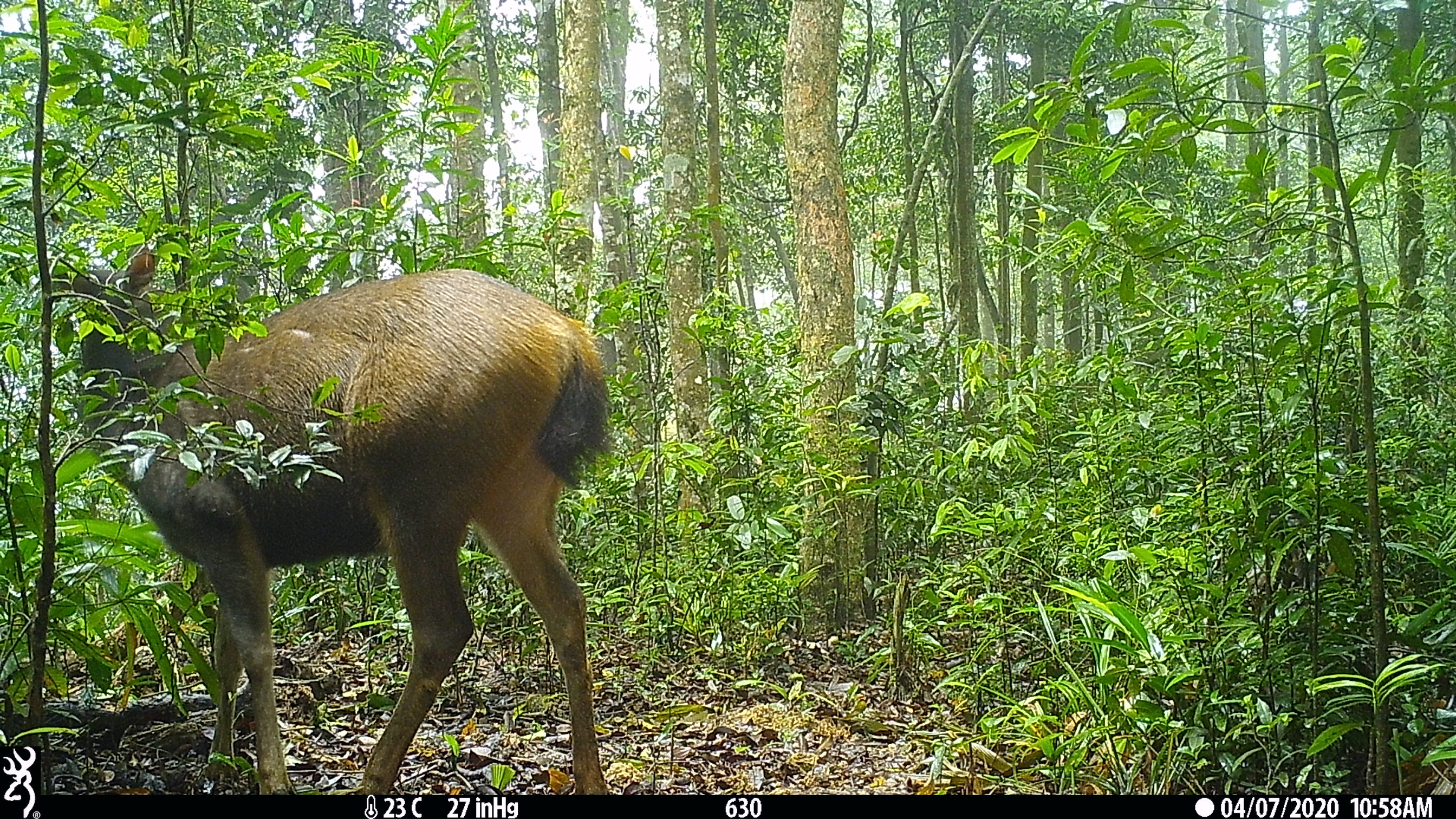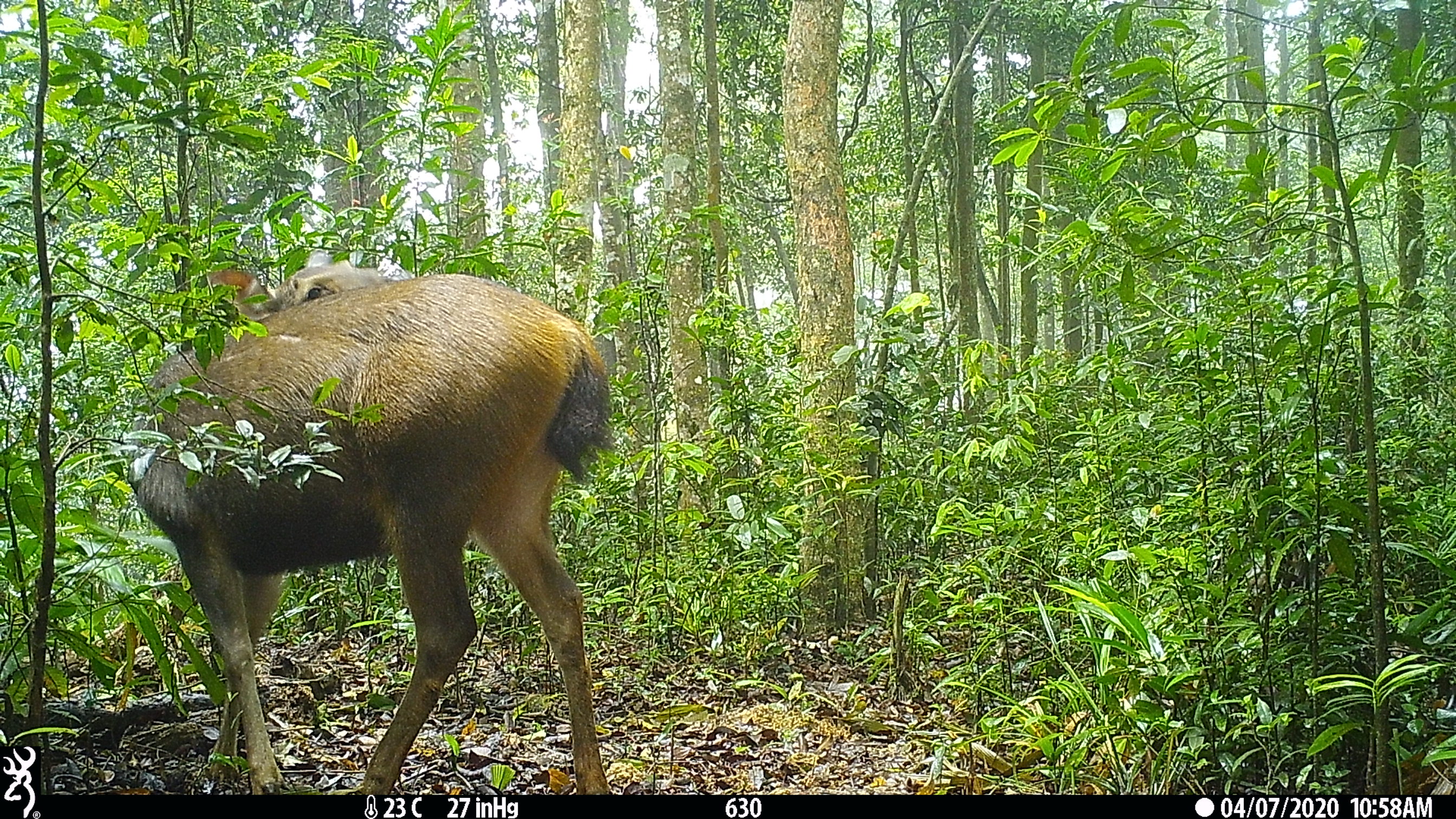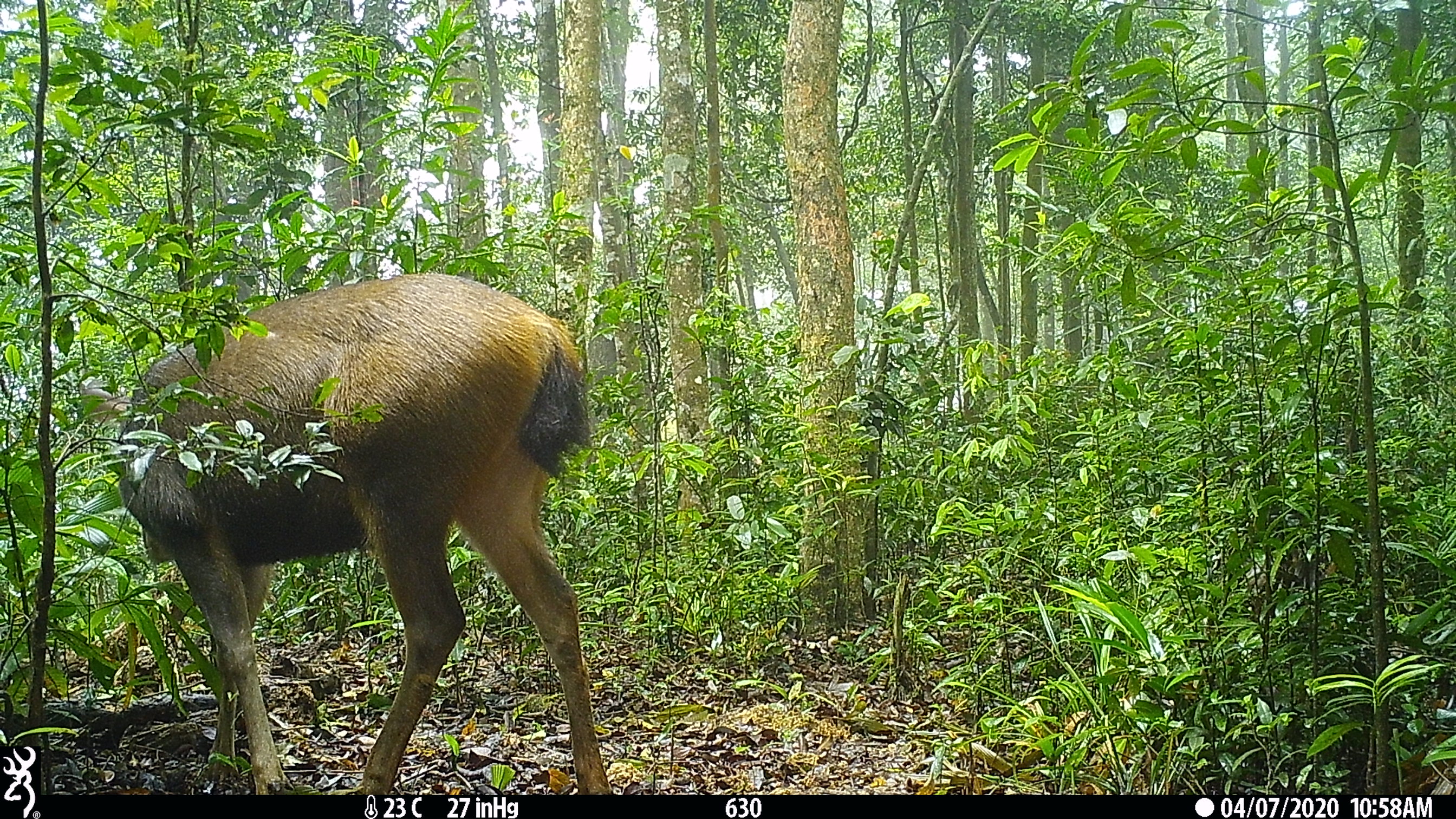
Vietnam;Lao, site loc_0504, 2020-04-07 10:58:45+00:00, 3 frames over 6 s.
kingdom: Animalia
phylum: Chordata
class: Mammalia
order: Artiodactyla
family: Cervidae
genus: Rusa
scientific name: Rusa unicolor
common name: sambar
Sambar (Rusa unicolor). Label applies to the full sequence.